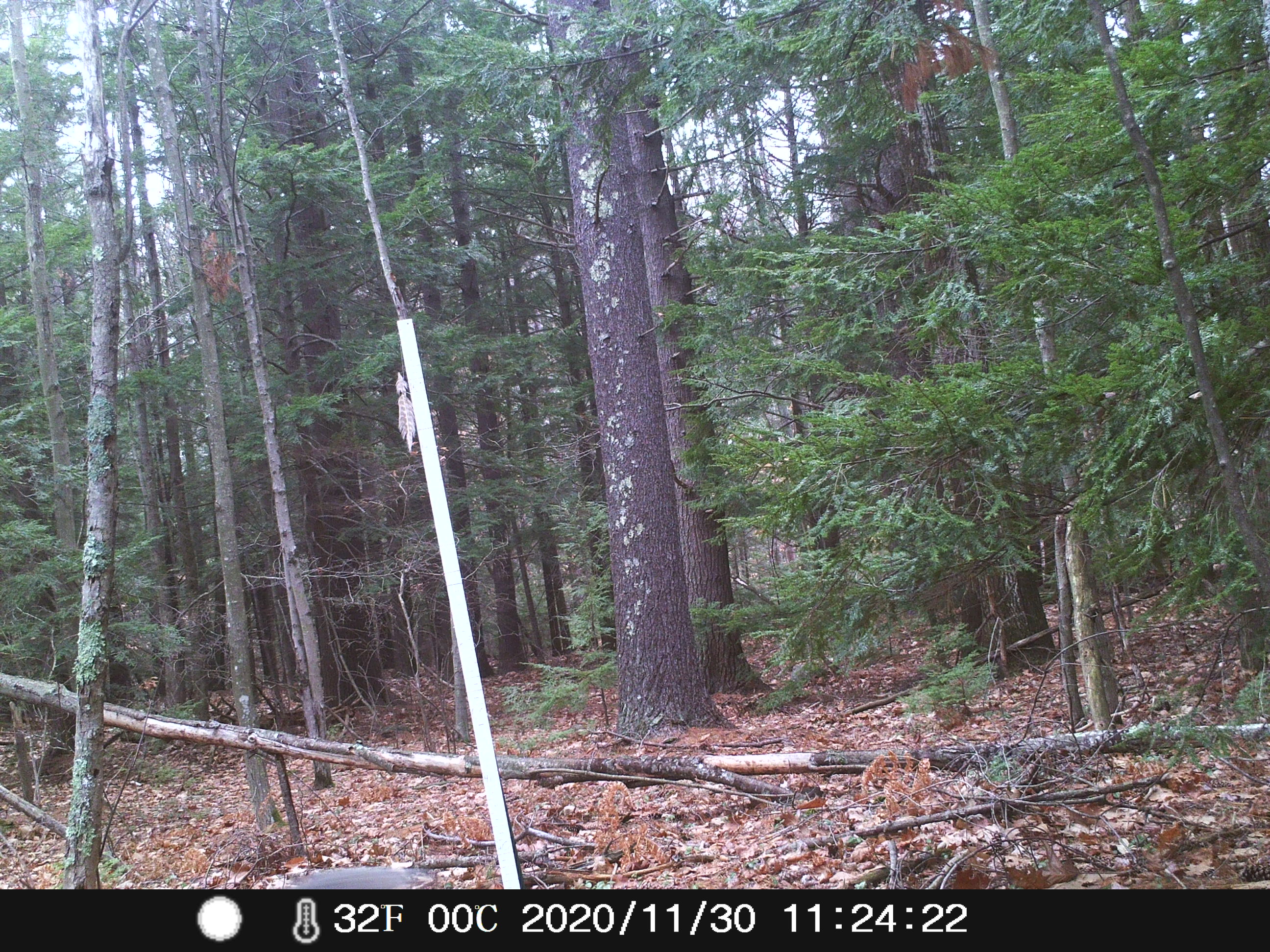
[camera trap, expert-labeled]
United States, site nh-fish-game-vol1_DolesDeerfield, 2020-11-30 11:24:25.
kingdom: Animalia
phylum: Chordata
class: Mammalia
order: Rodentia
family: Sciuridae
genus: Sciurus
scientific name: Sciurus carolinensis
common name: gray squirrel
Gray squirrel (Sciurus carolinensis).